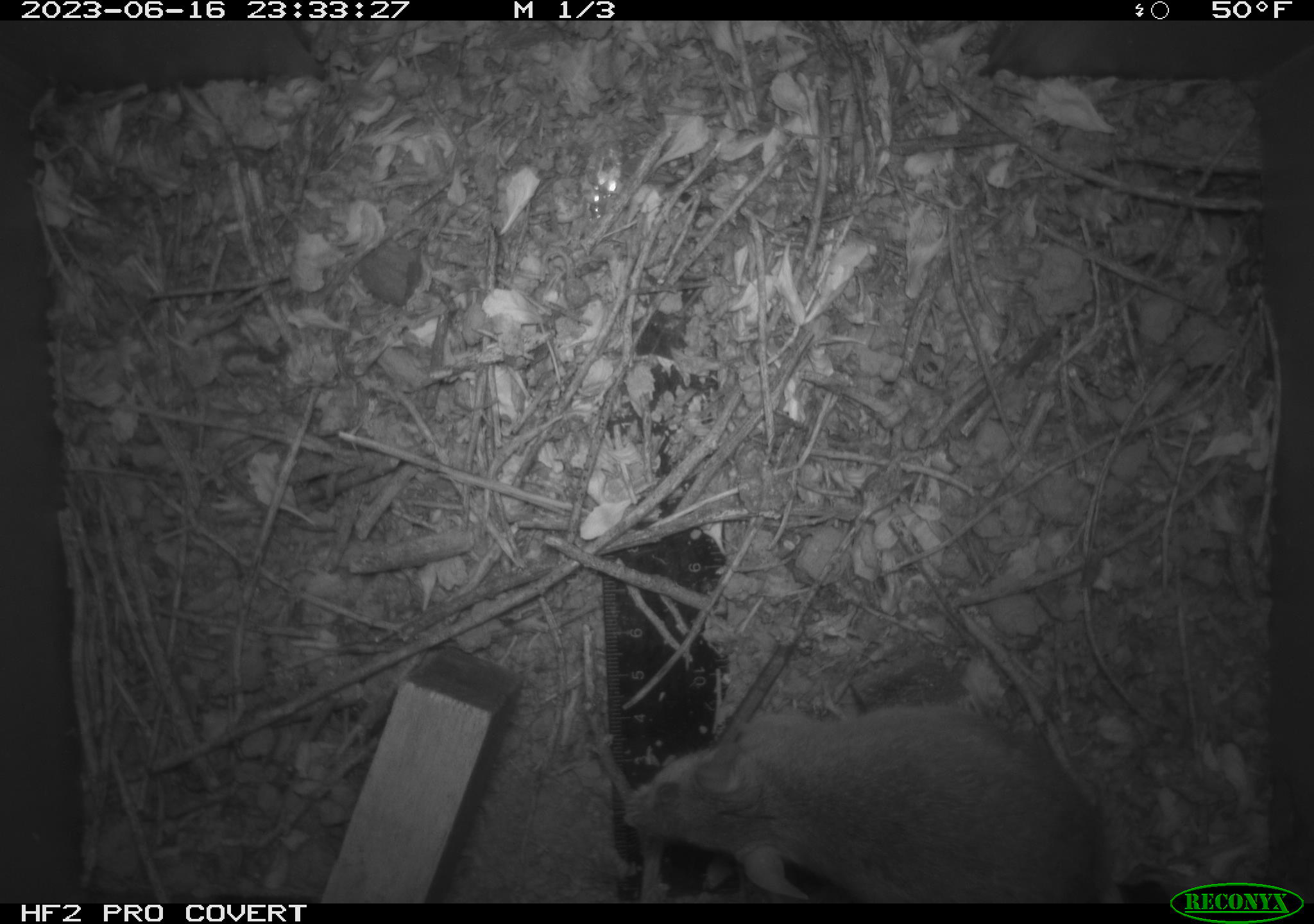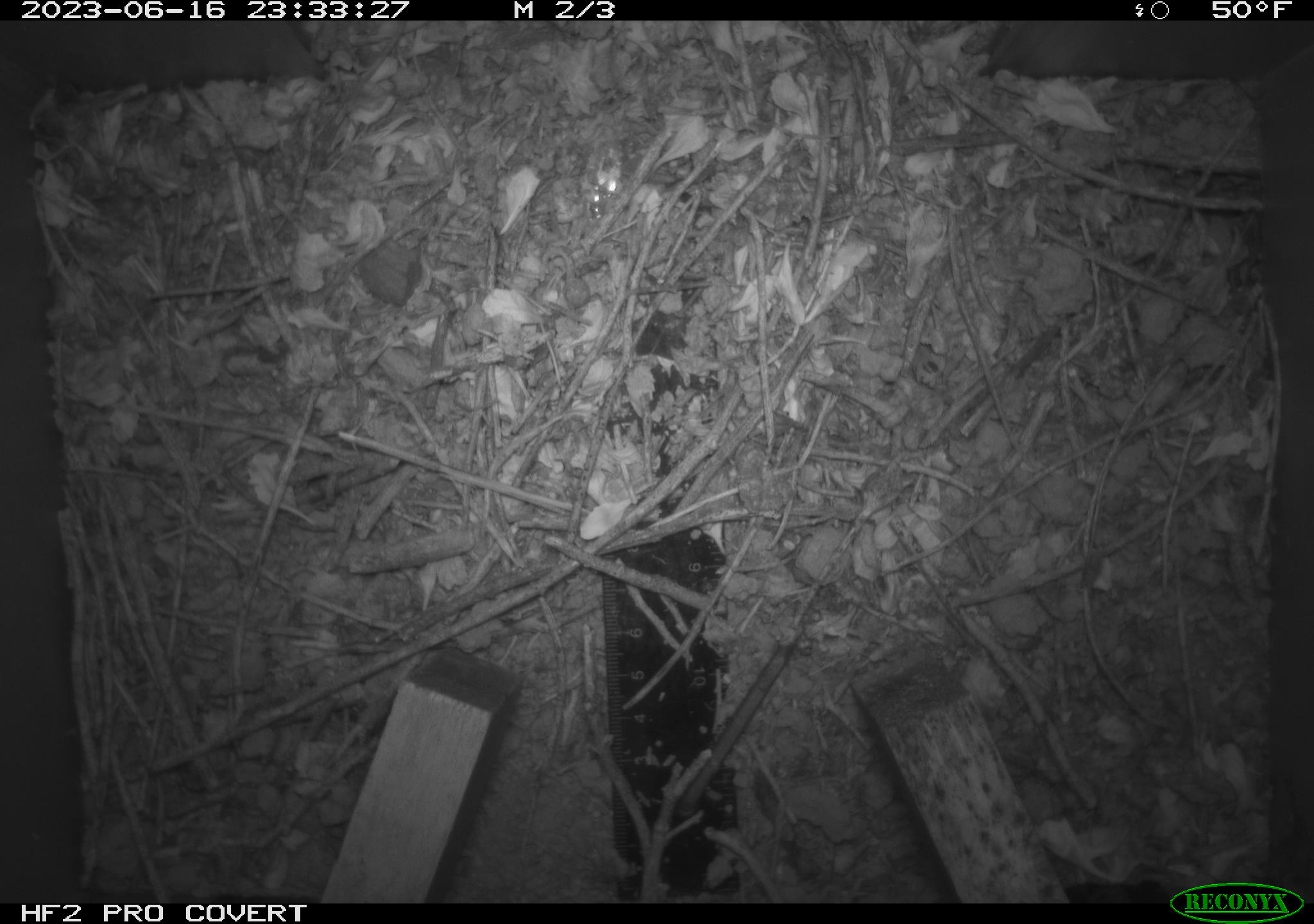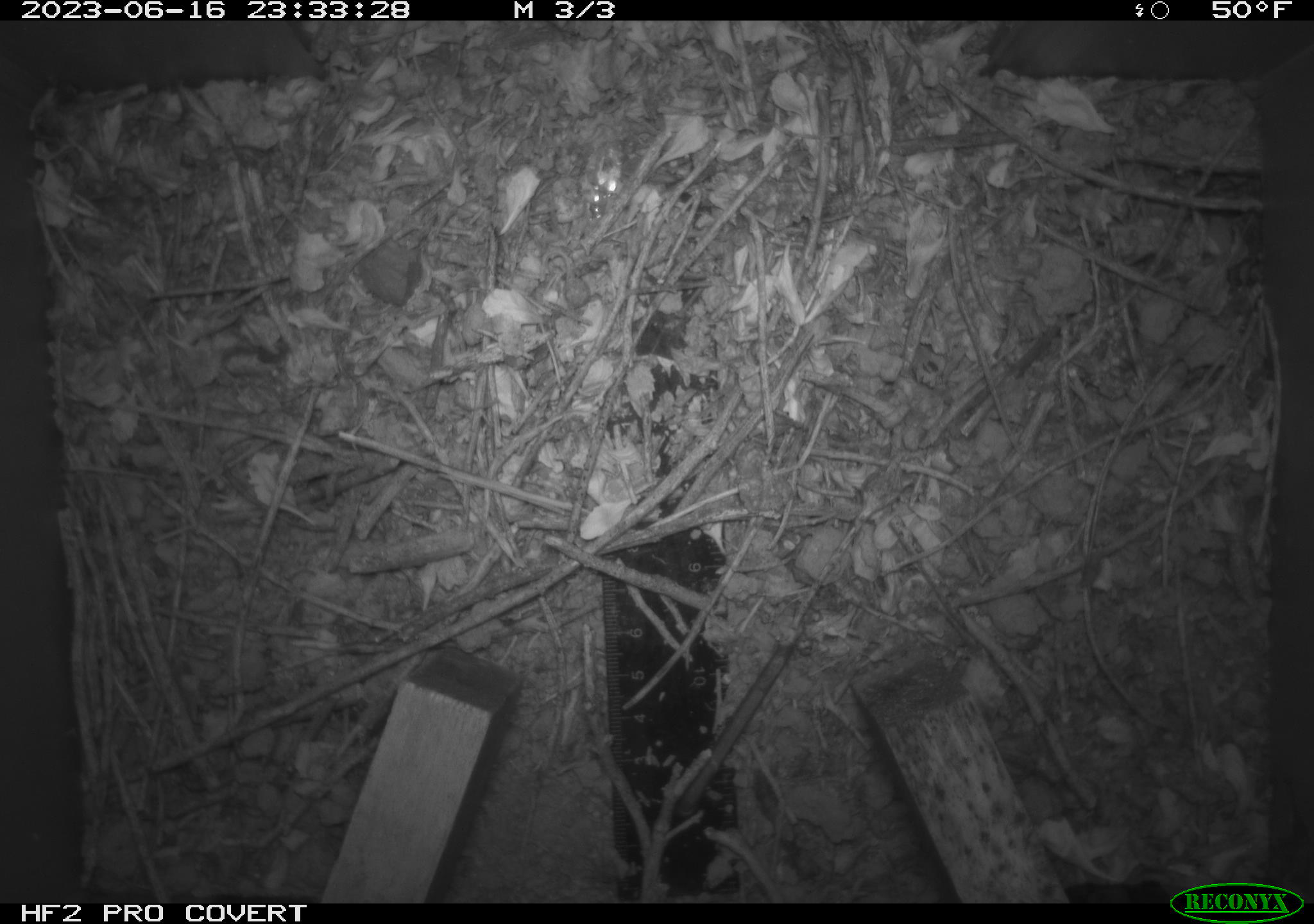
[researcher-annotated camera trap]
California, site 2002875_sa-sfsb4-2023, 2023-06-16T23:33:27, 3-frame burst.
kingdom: Animalia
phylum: Chordata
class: Mammalia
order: Rodentia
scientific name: Rodentia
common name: mouse species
Mouse species (Rodentia).